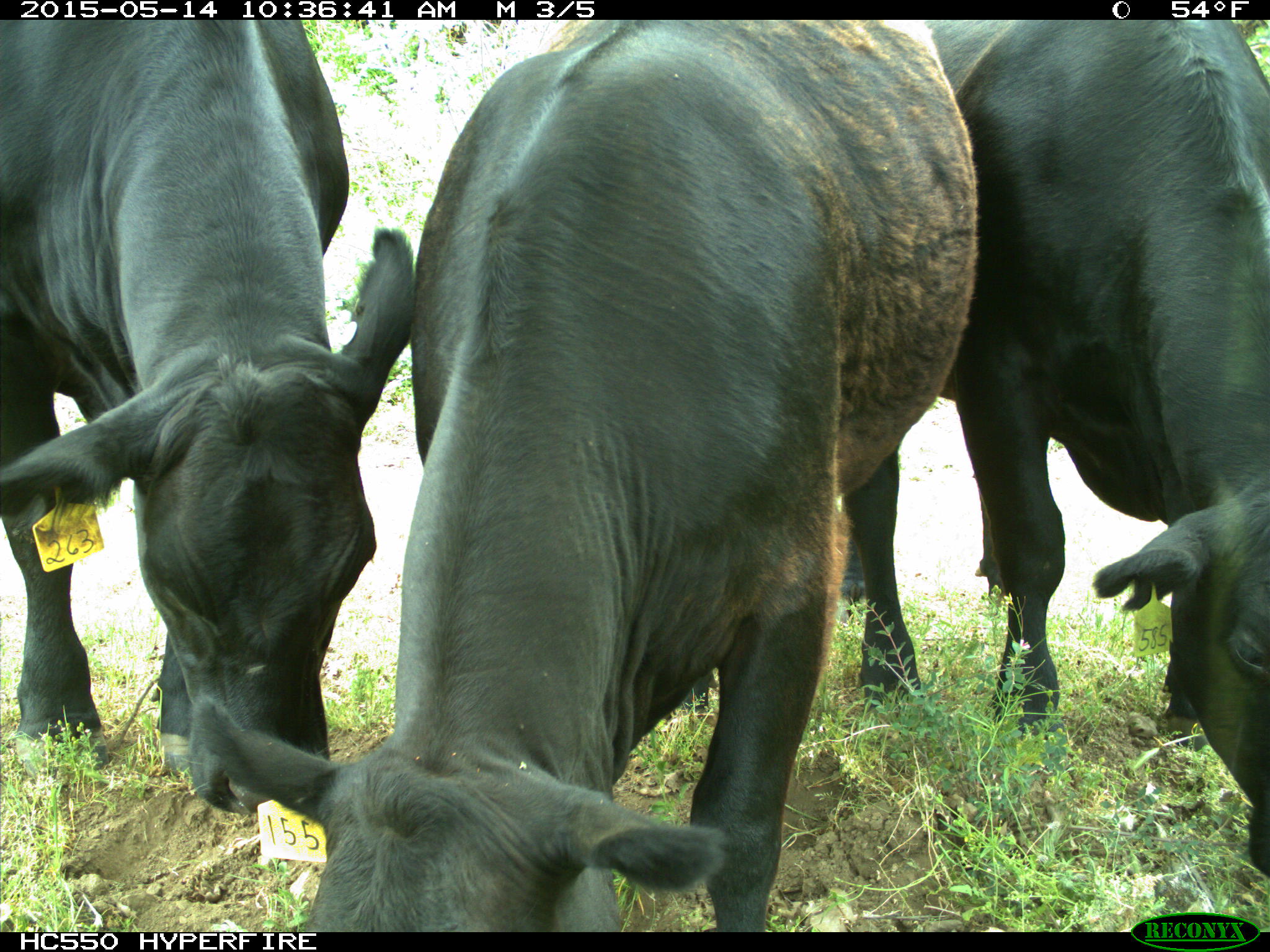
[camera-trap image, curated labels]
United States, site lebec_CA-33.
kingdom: Animalia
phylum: Chordata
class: Mammalia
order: Artiodactyla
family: Bovidae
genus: Bos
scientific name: Bos taurus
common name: domestic cow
Bos taurus (domestic cow).